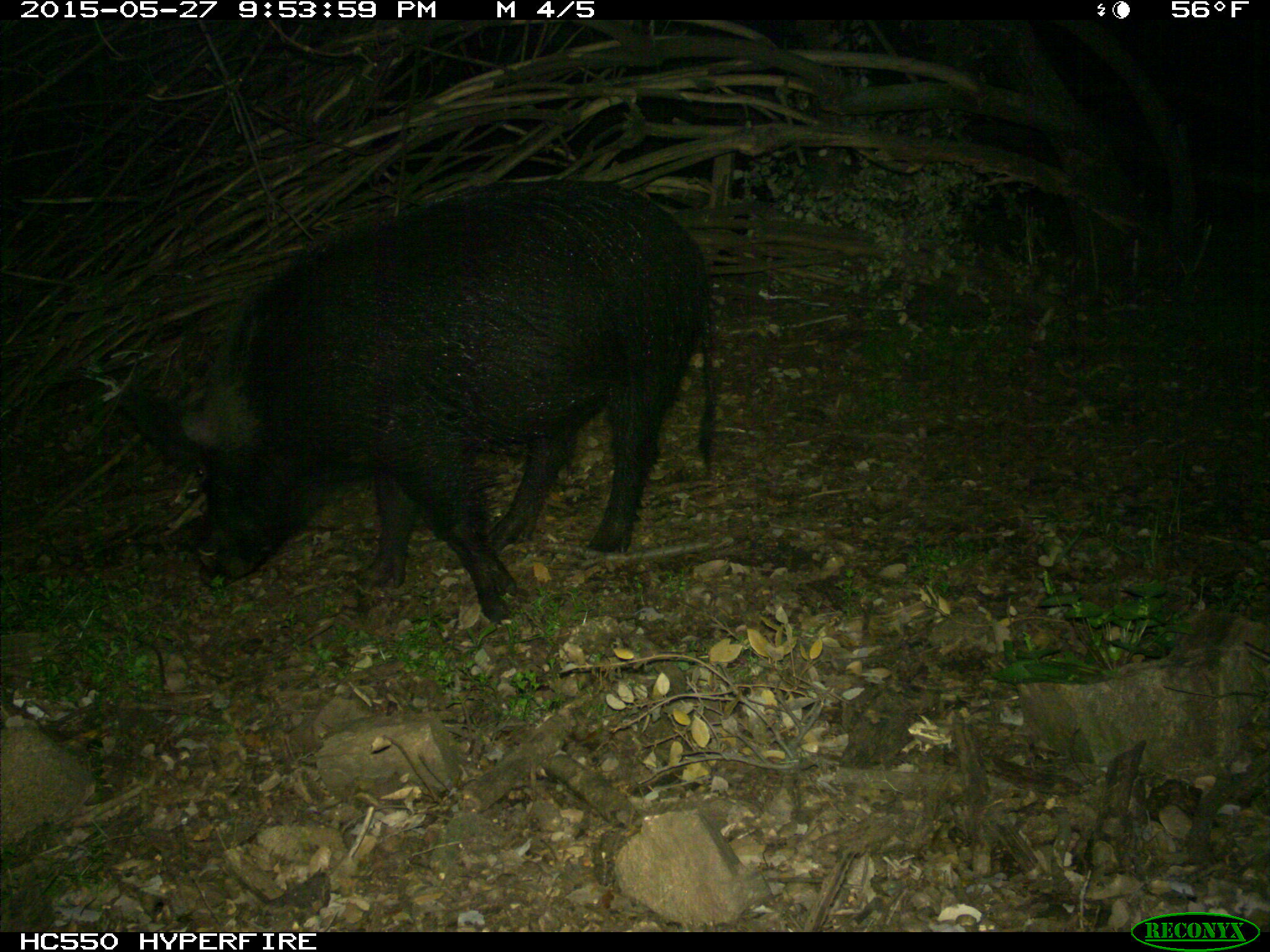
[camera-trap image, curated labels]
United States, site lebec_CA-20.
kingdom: Animalia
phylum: Chordata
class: Mammalia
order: Artiodactyla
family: Suidae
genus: Sus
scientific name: Sus scrofa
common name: wild boar